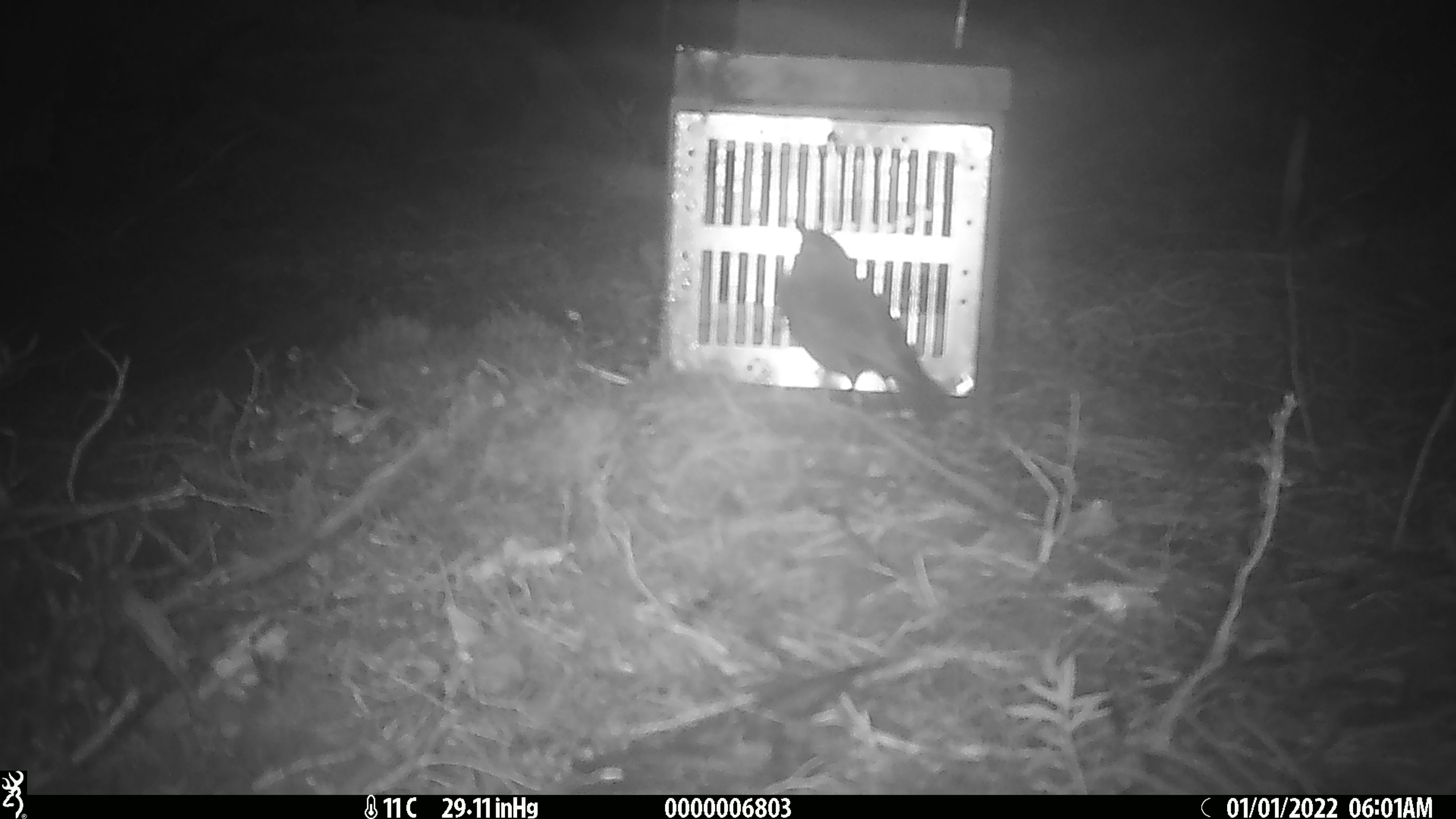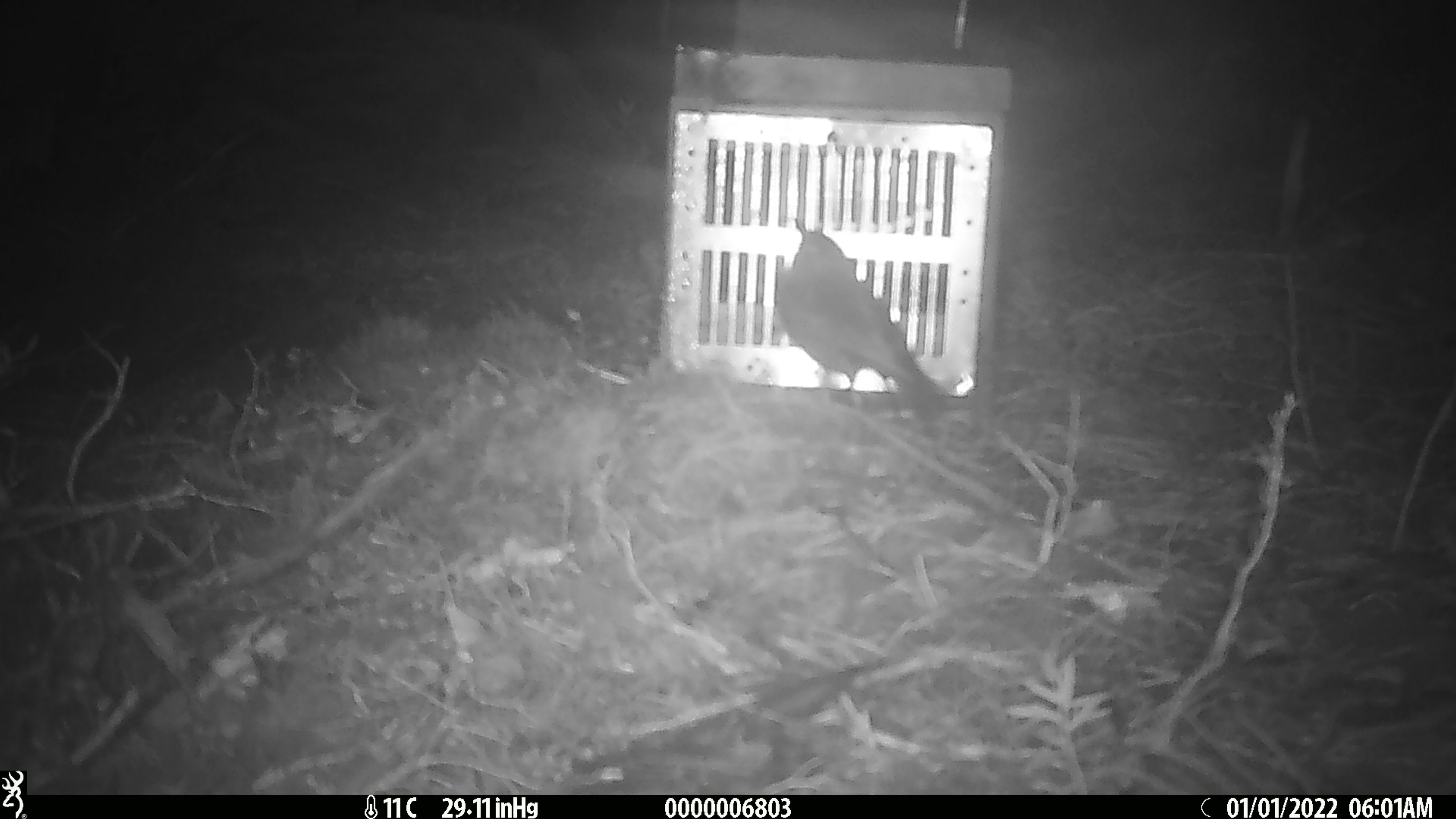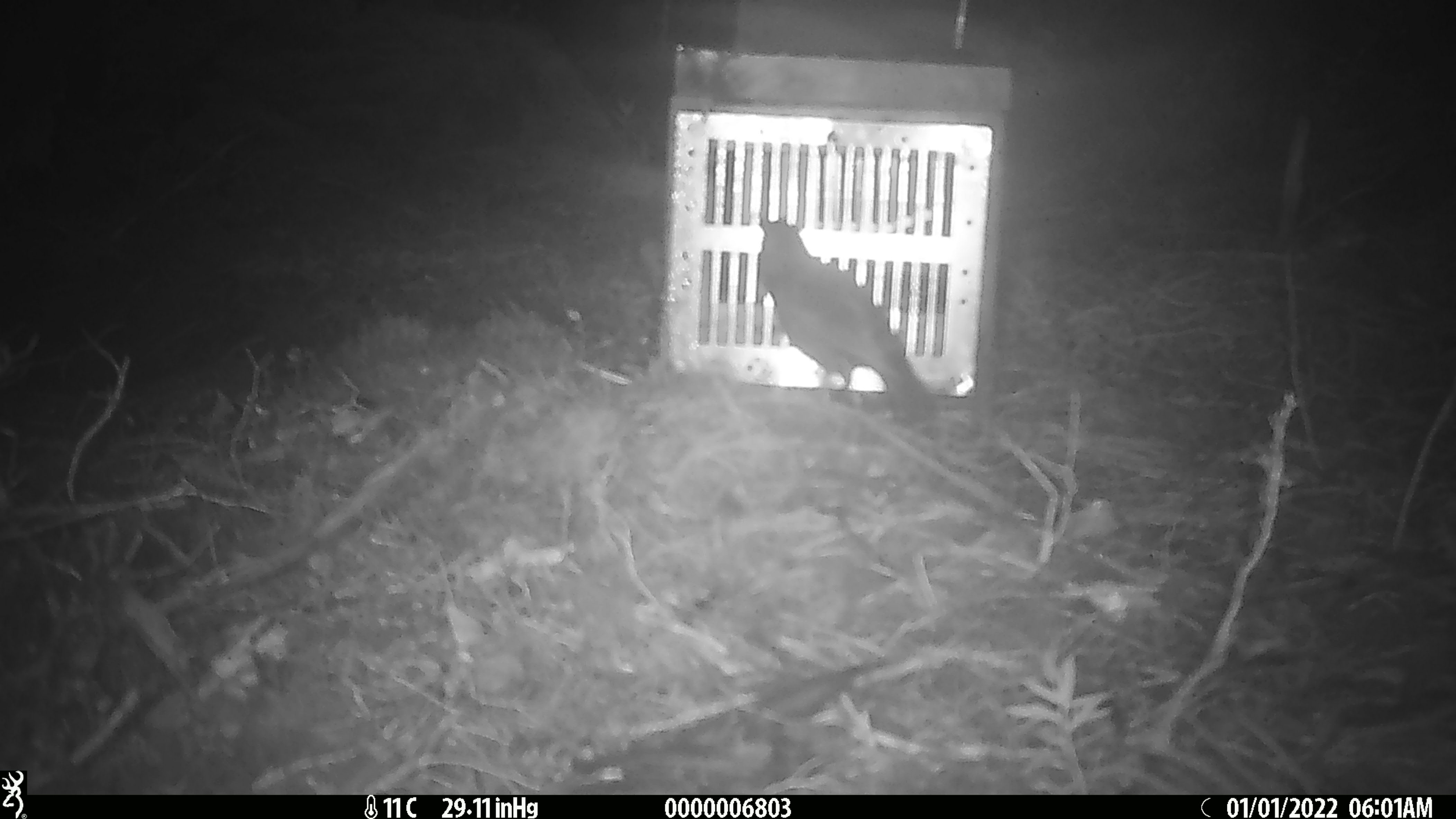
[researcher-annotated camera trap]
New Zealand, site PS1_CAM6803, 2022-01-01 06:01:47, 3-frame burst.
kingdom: Animalia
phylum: Chordata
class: Aves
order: Passeriformes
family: Petroicidae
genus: Petroica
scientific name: Petroica australis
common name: new zealand robin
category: robin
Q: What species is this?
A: Robin (new zealand robin) (Petroica australis).